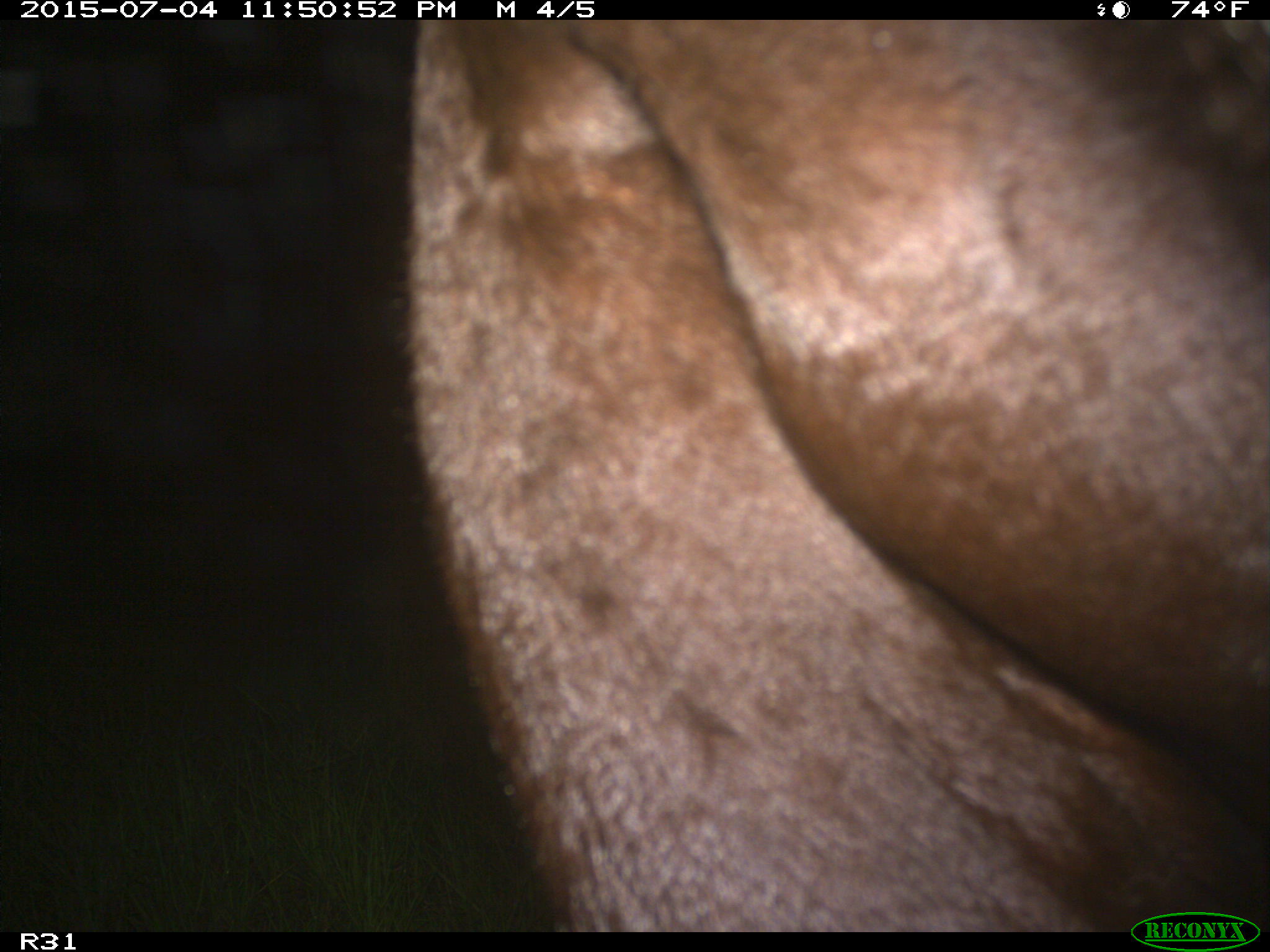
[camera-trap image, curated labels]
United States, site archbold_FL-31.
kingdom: Animalia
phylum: Chordata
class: Mammalia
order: Artiodactyla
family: Bovidae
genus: Bos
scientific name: Bos taurus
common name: domestic cow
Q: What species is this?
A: Bos taurus (domestic cow).